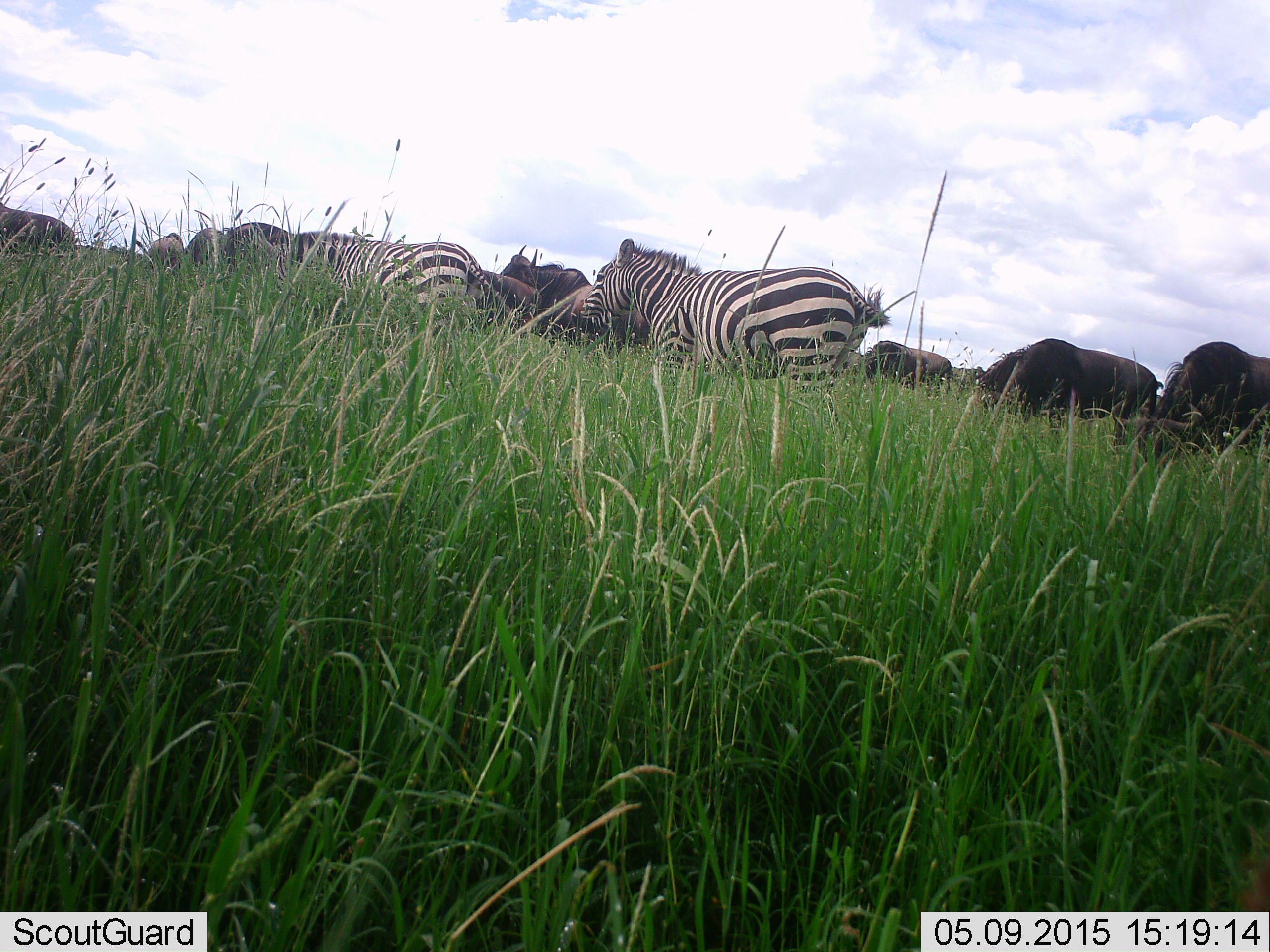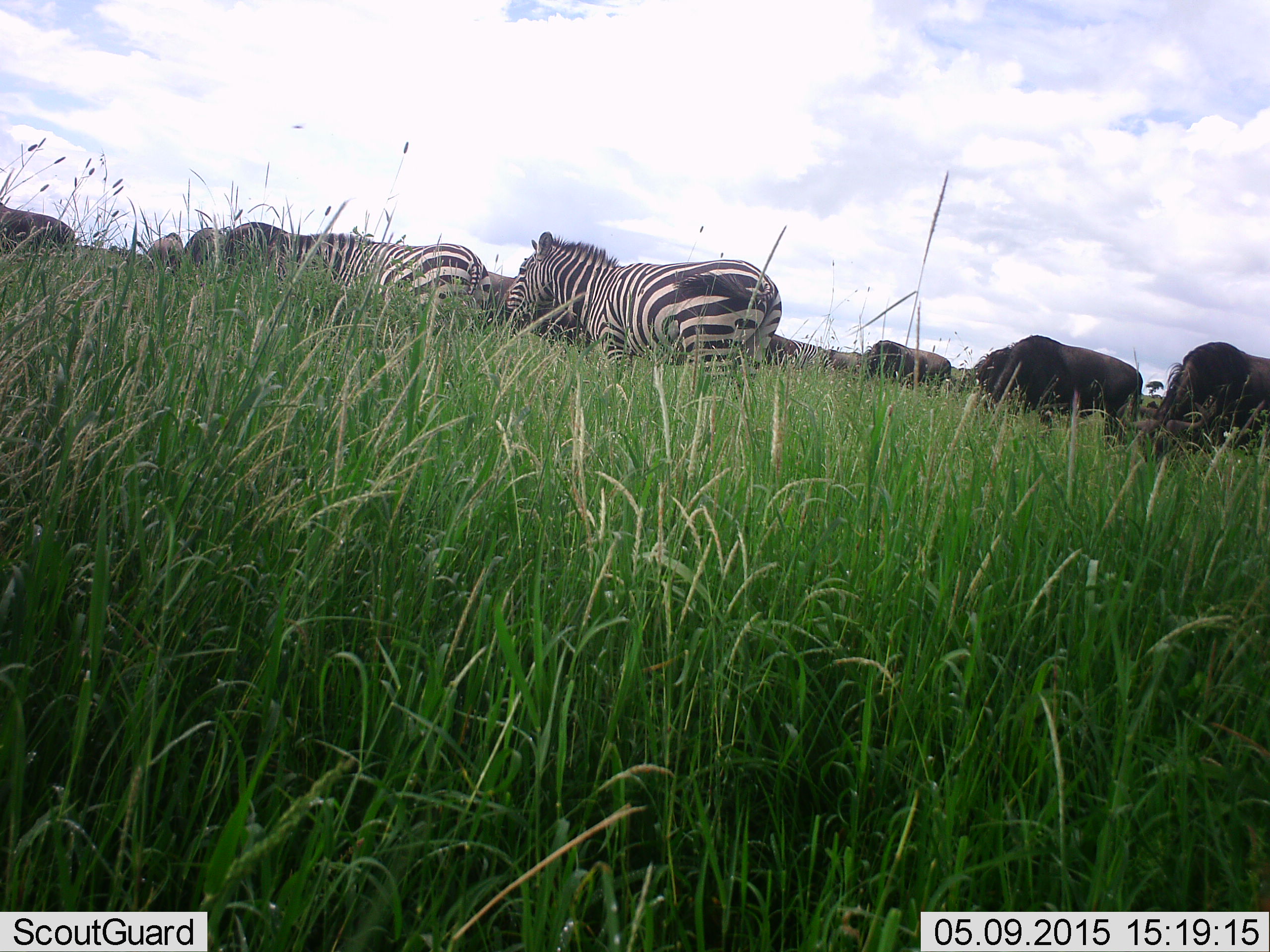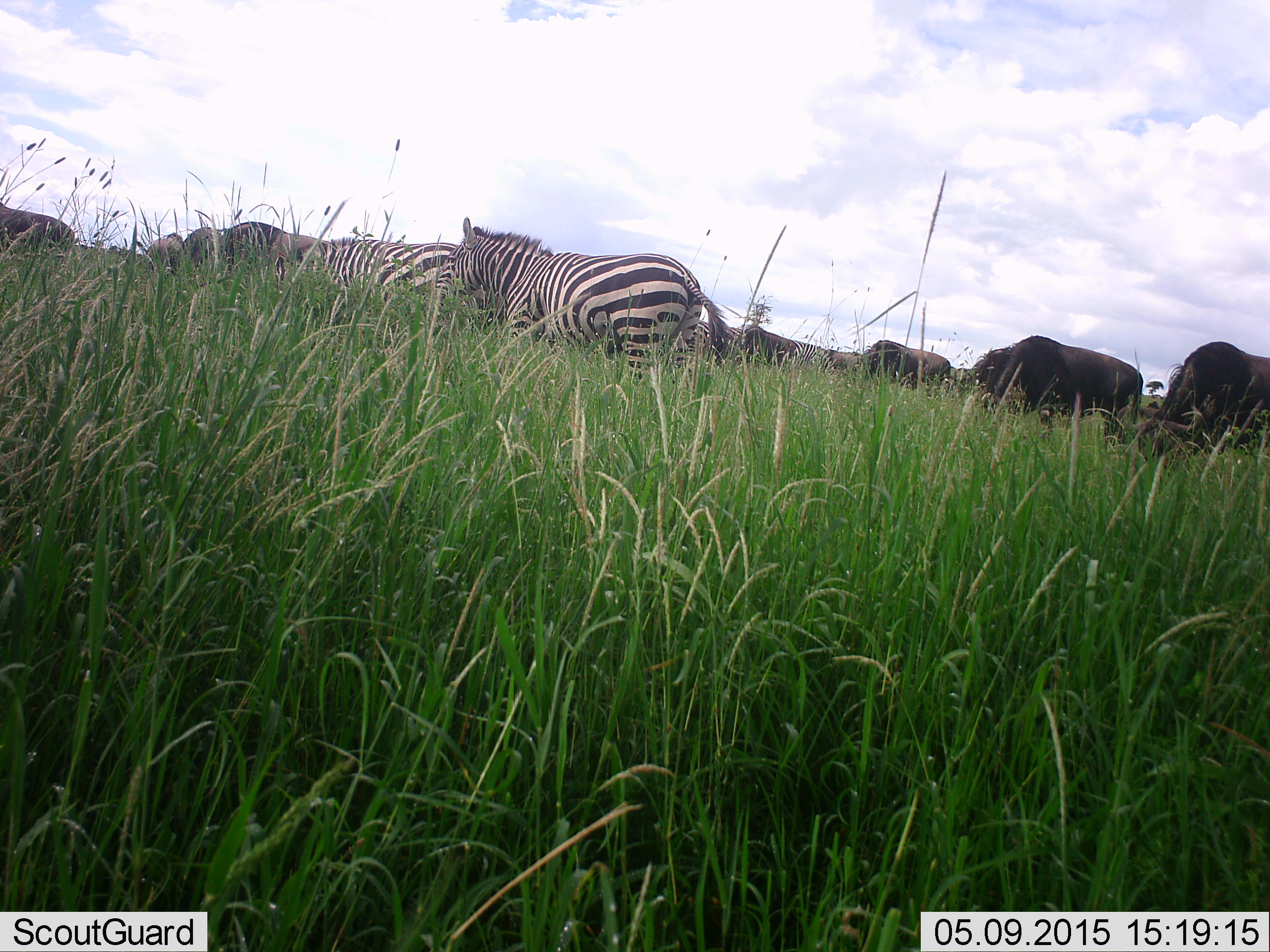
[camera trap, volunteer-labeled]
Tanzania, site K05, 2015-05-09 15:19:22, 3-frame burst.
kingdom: Animalia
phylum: Chordata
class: Mammalia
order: Artiodactyla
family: Bovidae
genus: Connochaetes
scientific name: Connochaetes taurinus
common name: blue wildebeest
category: wildebeest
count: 8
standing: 40%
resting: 0%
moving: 10%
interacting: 0%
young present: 0%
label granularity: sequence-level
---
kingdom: Animalia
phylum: Chordata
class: Mammalia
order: Perissodactyla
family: Equidae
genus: Equus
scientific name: Equus quagga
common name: plains zebra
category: zebra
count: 3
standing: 50%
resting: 8%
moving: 67%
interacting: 0%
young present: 0%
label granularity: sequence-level